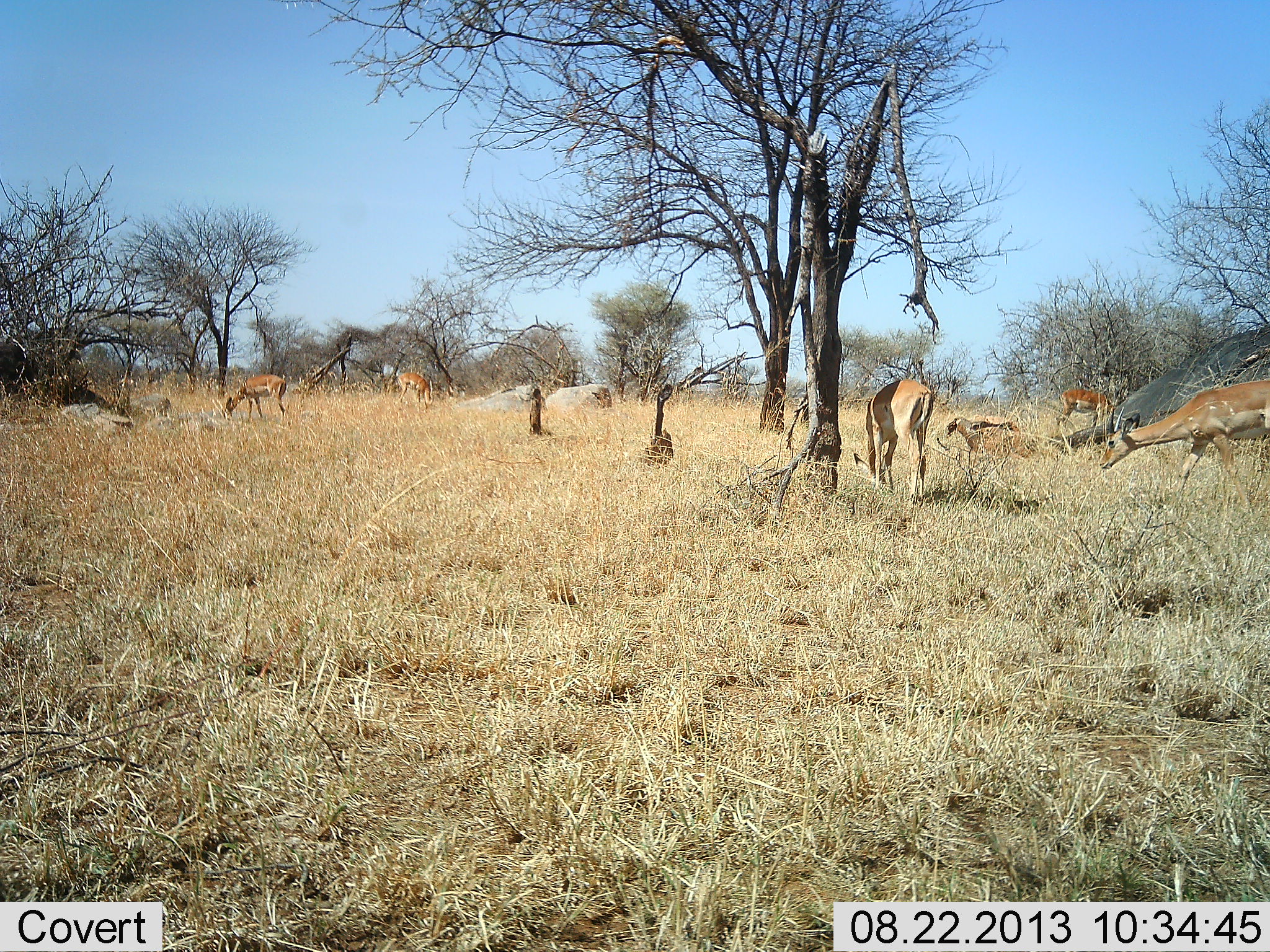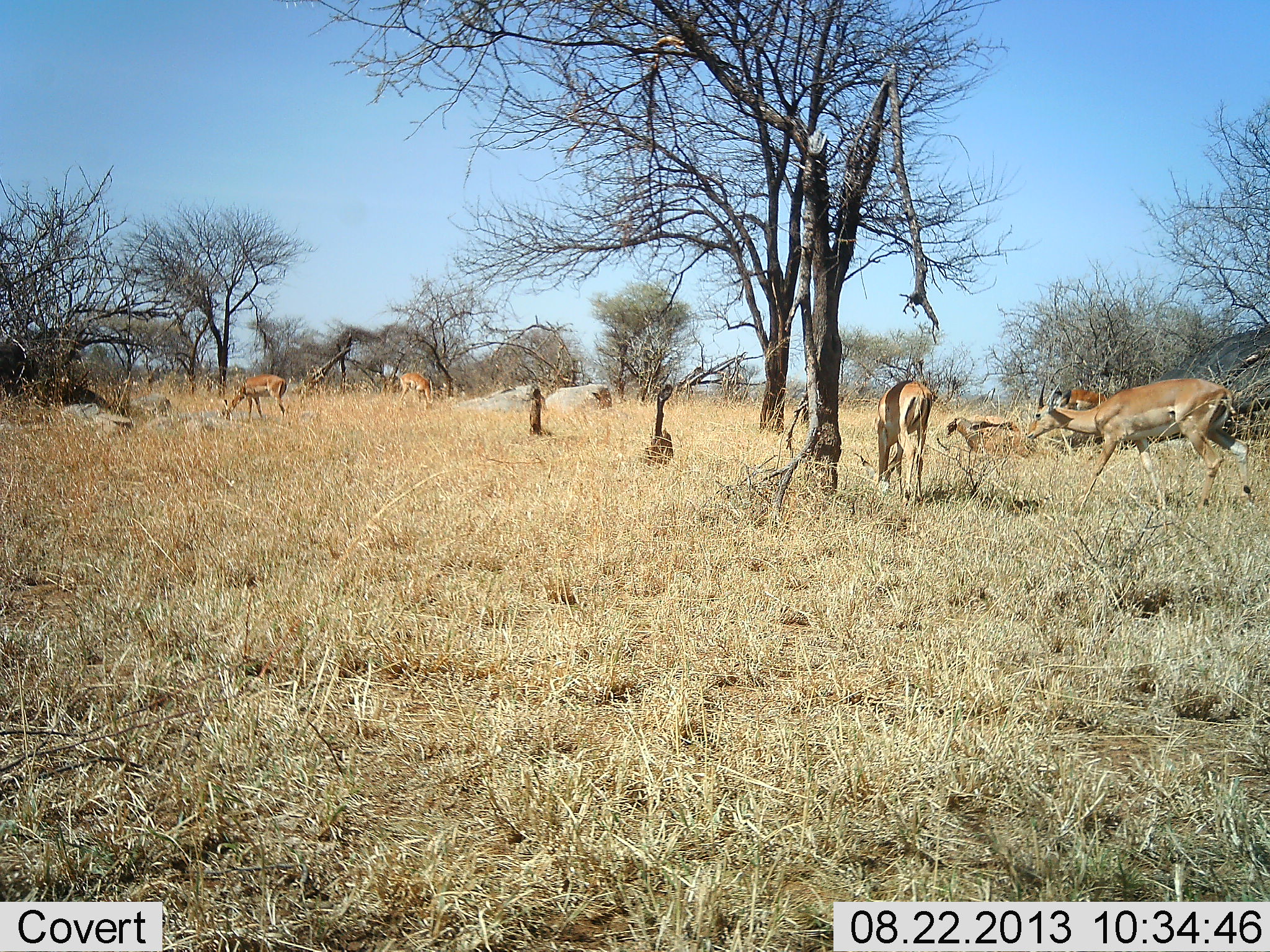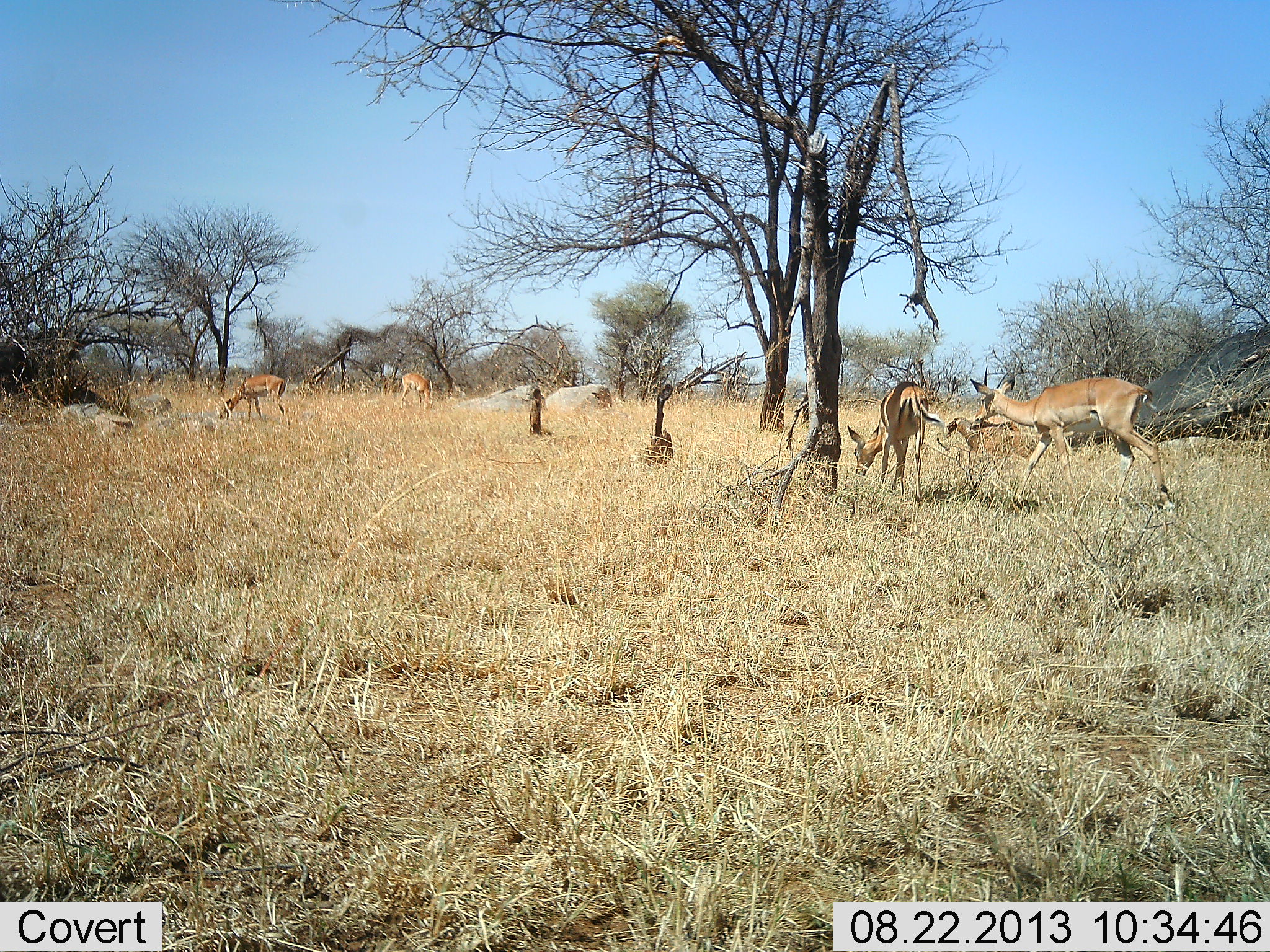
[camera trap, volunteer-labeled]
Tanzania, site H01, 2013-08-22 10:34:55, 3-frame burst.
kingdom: Animalia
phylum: Chordata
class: Mammalia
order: Artiodactyla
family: Bovidae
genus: Aepyceros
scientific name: Aepyceros melampus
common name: impala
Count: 5.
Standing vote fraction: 36%.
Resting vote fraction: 0%.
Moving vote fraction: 82%.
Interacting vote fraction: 0%.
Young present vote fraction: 0%.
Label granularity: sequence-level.